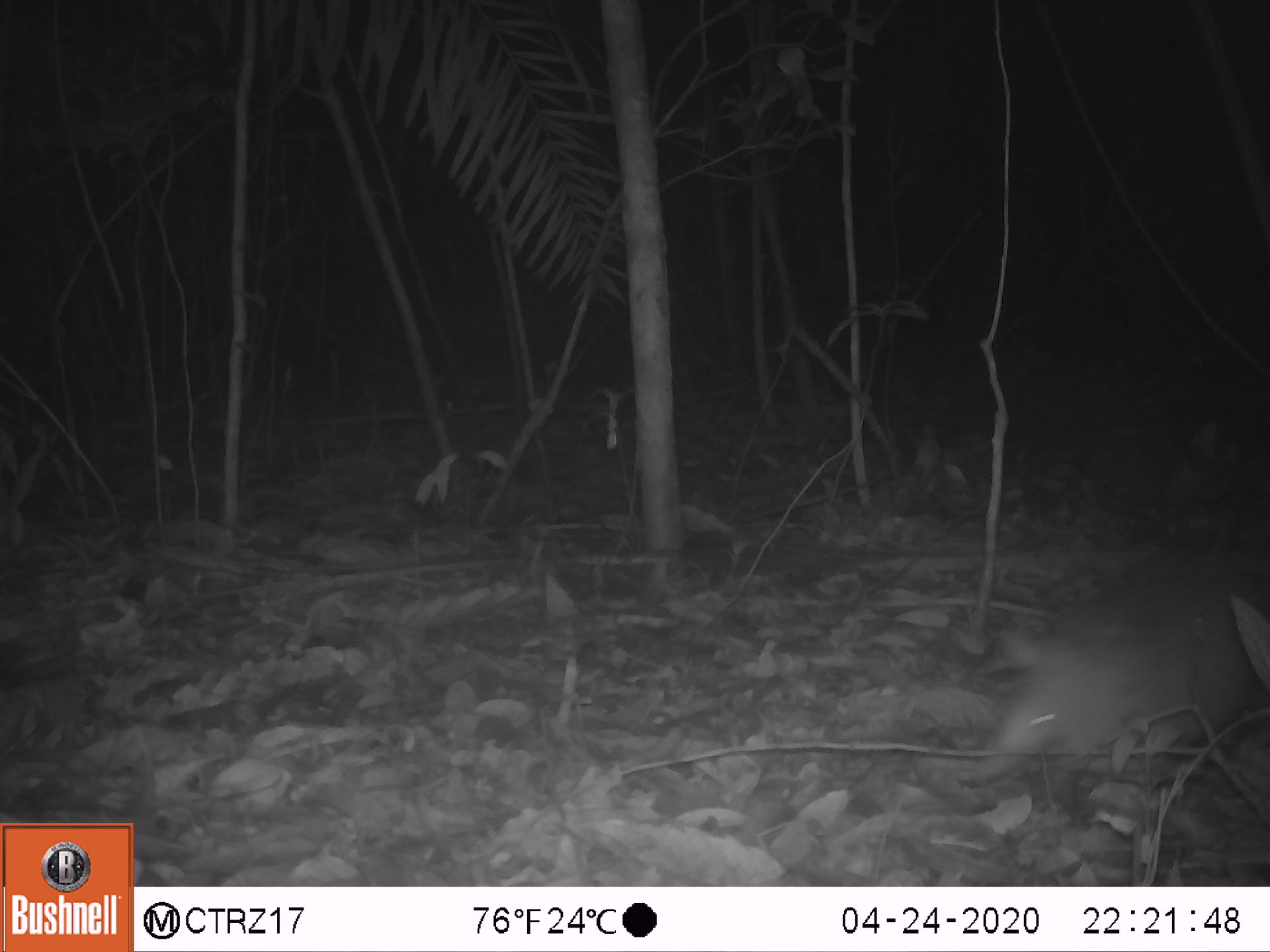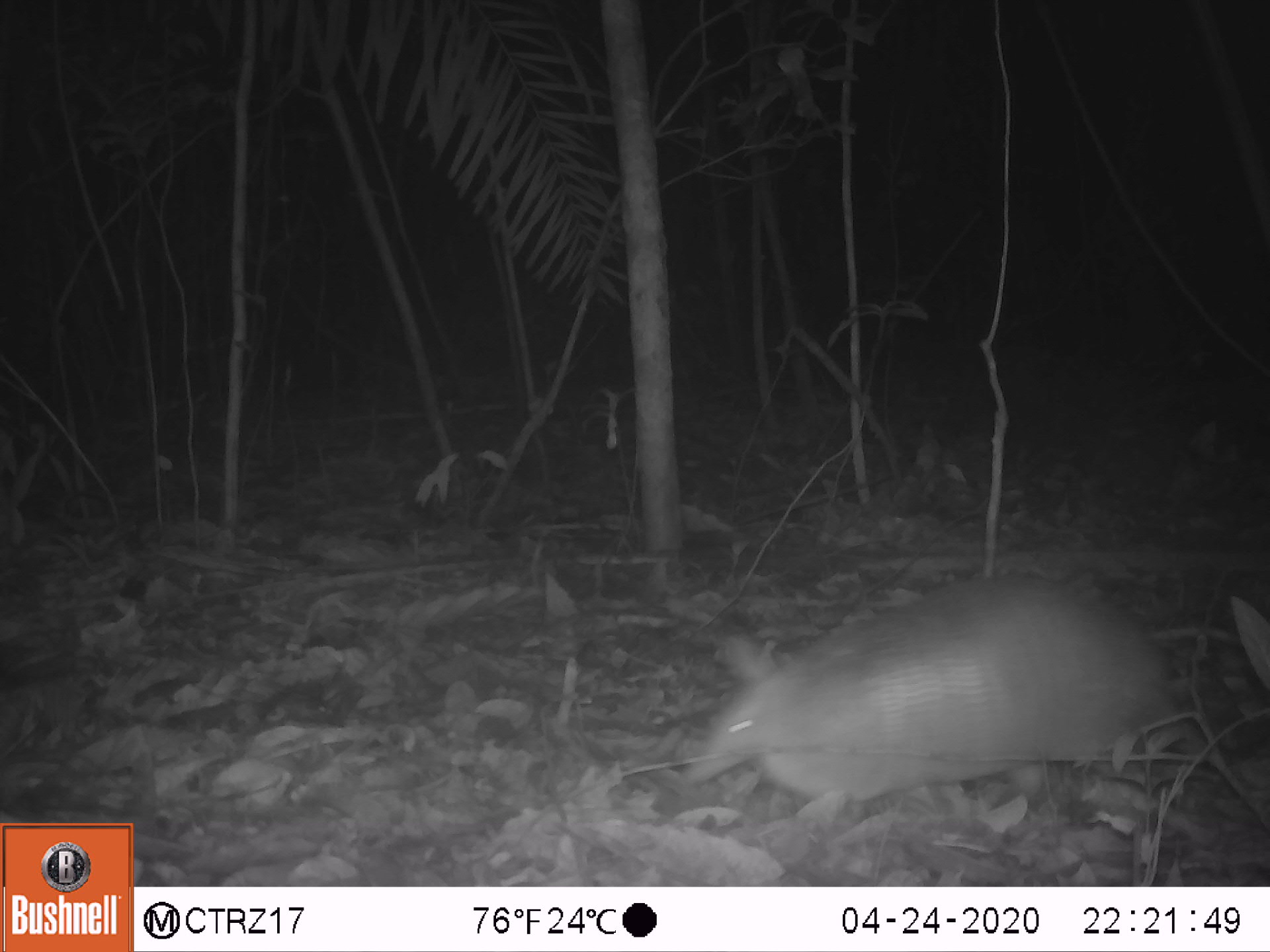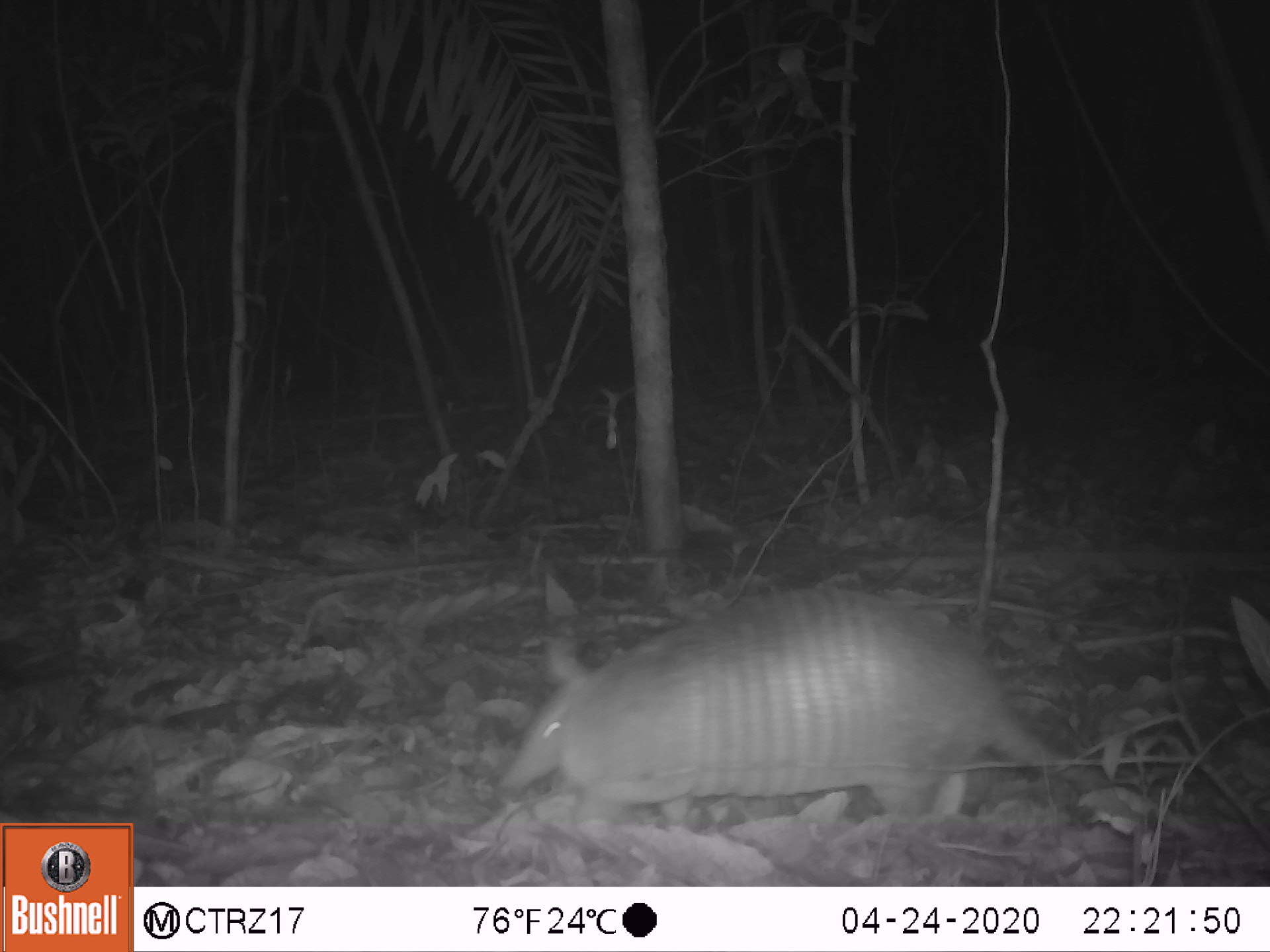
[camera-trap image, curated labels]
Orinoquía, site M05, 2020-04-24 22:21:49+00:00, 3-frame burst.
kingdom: Animalia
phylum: Chordata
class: Mammalia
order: Cingulata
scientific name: Cingulata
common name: armadillo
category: unknown armadillo